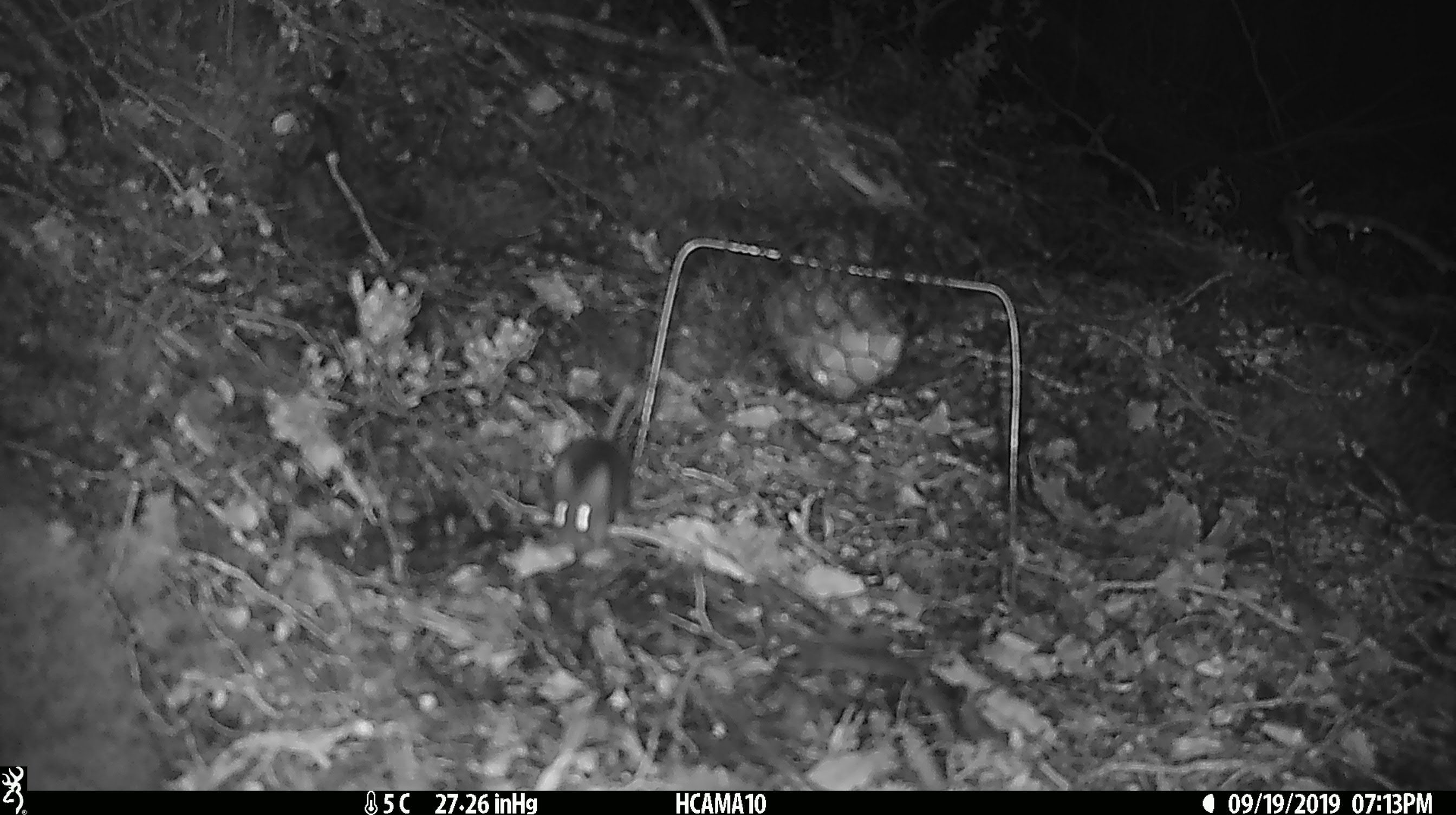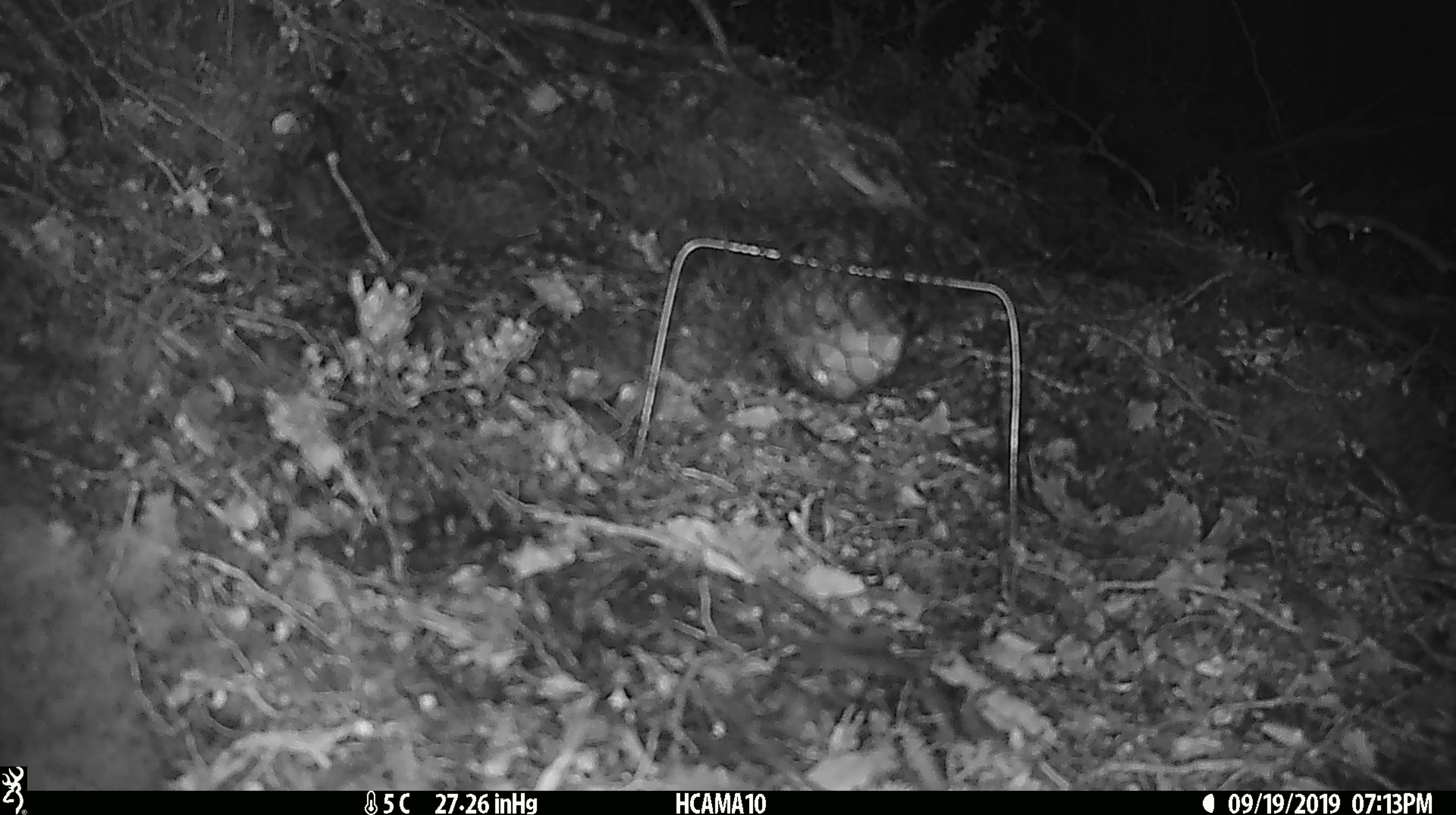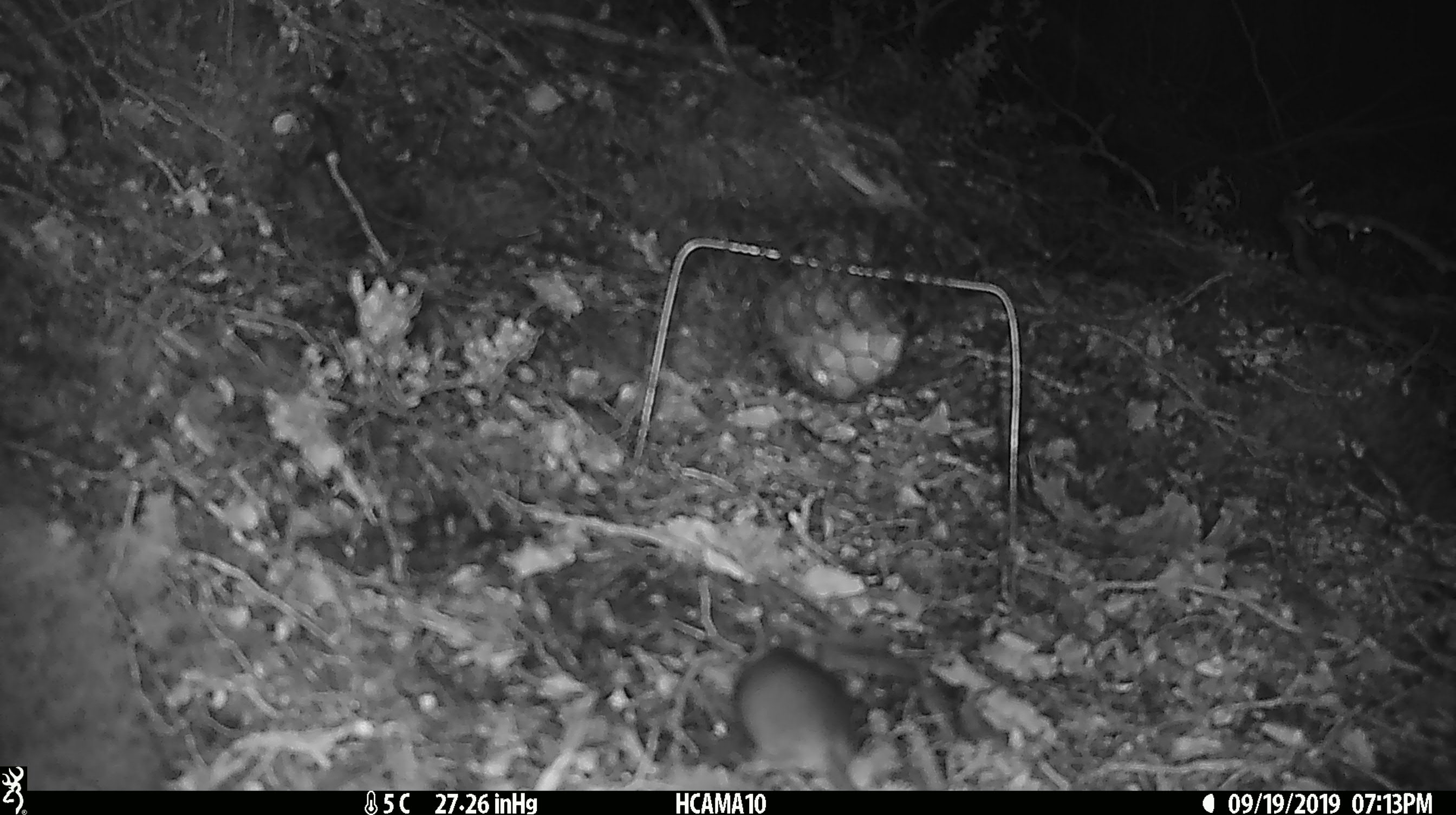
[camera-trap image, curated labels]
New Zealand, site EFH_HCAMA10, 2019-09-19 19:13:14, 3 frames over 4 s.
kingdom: Animalia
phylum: Chordata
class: Mammalia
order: Rodentia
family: Muridae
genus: Mus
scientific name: Mus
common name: mouse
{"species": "mouse (Mus)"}